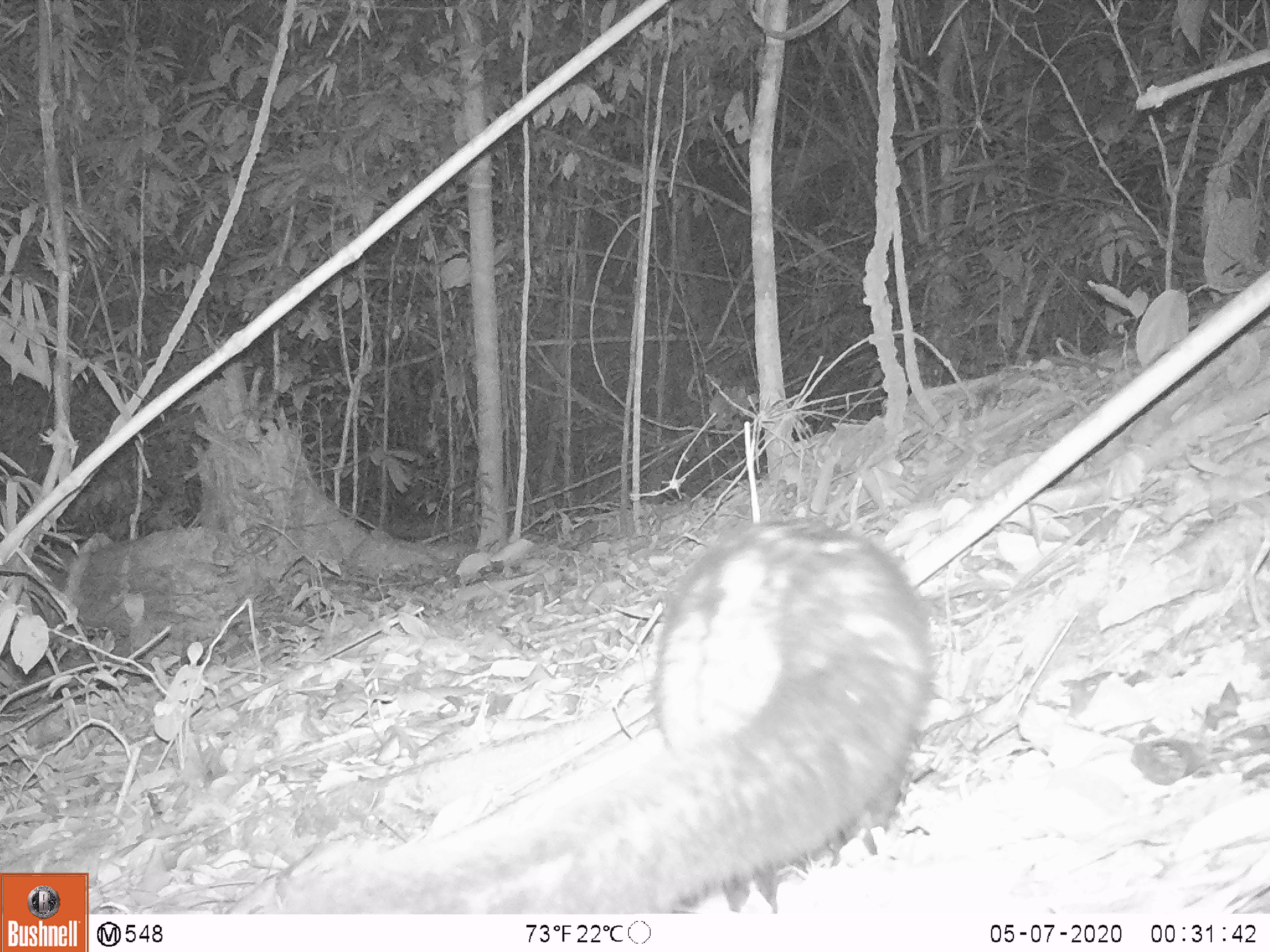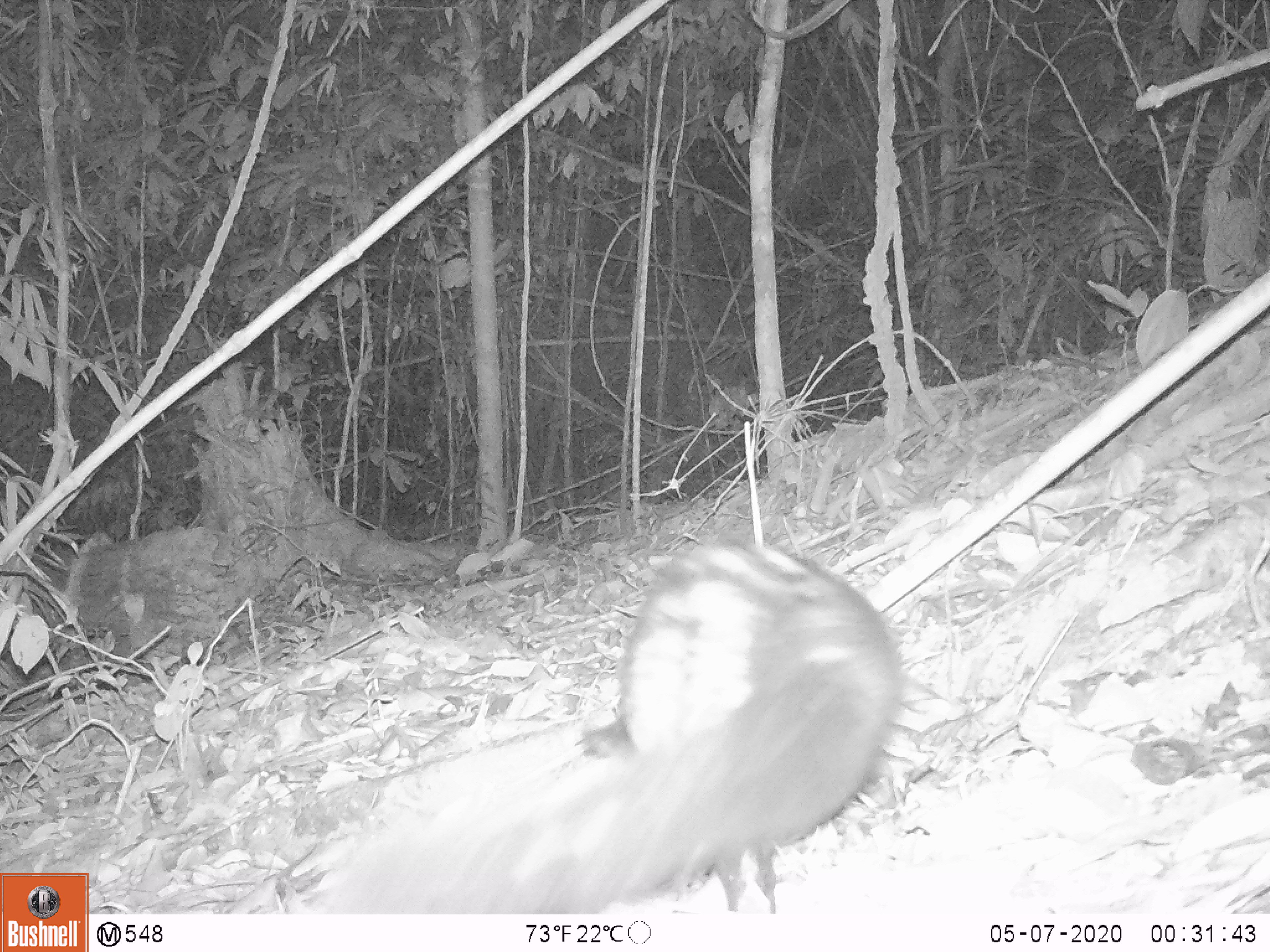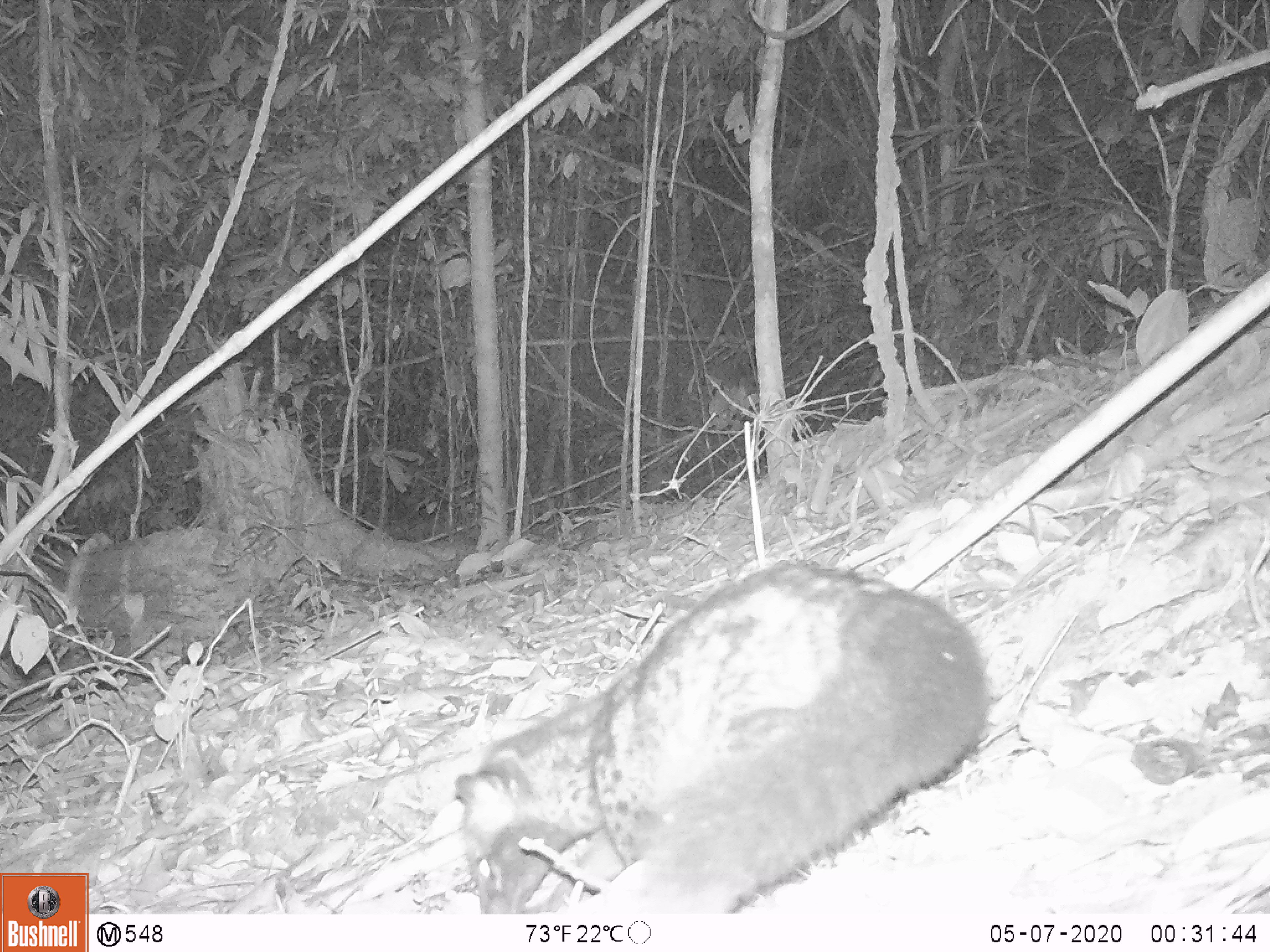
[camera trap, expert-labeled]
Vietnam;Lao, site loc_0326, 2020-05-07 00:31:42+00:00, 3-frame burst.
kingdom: Animalia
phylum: Chordata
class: Mammalia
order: Carnivora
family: Viverridae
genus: Paradoxurus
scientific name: Paradoxurus hermaphroditus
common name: common palm civet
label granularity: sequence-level